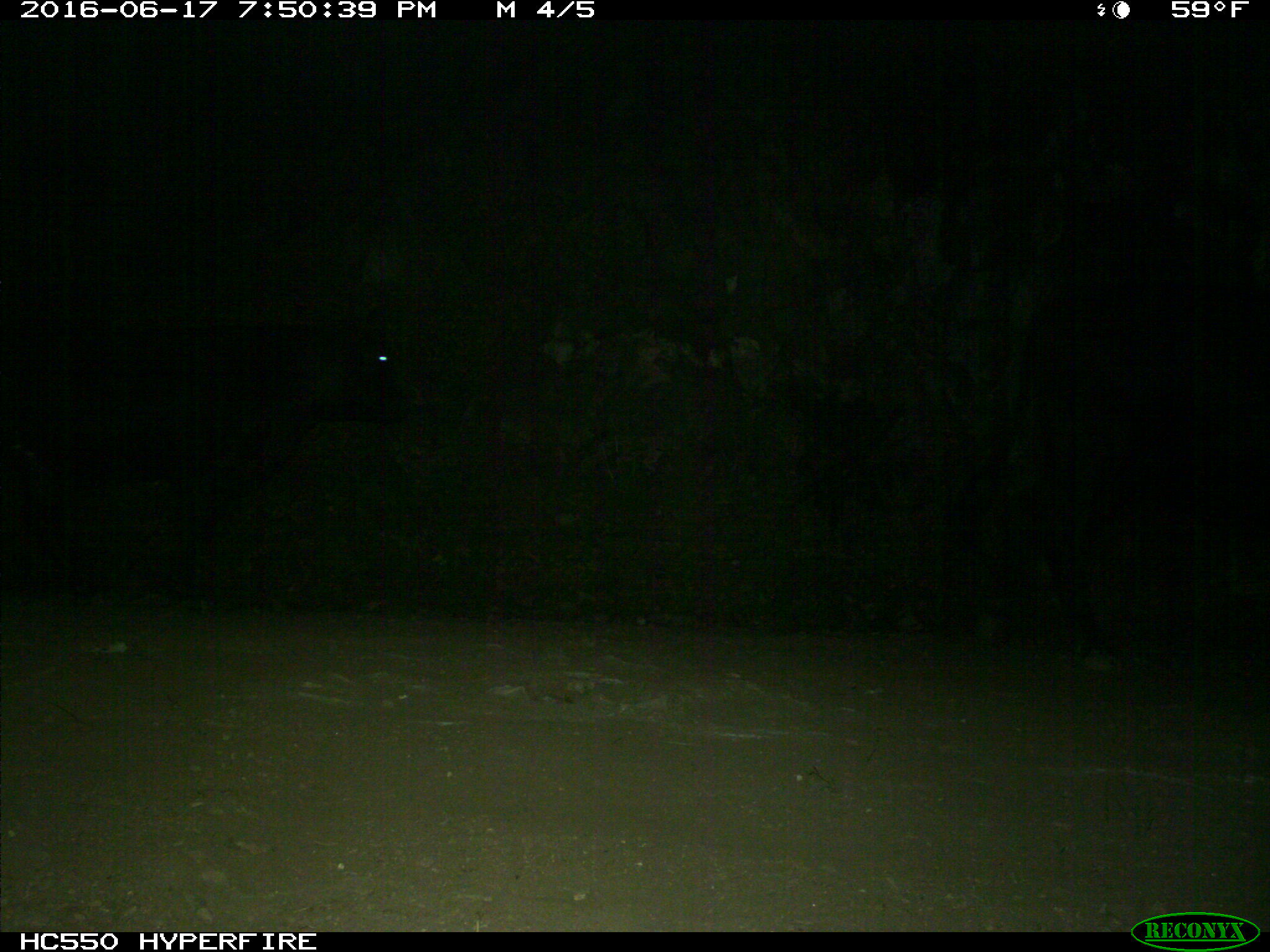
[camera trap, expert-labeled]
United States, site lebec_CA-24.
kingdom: Animalia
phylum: Chordata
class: Mammalia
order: Artiodactyla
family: Bovidae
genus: Bos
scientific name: Bos taurus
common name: domestic cow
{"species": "Bos taurus (domestic cow)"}